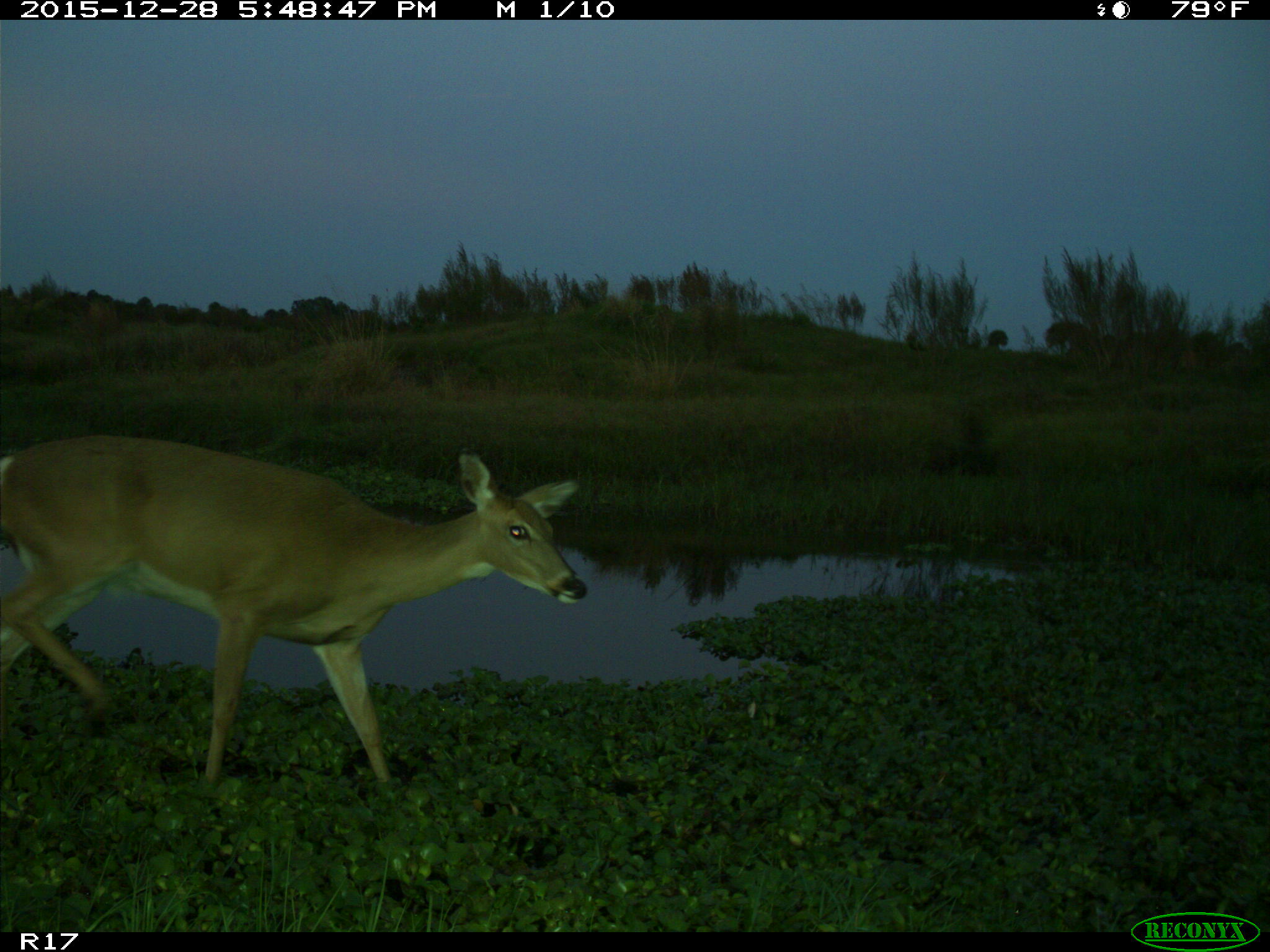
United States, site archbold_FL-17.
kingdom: Animalia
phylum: Chordata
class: Mammalia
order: Artiodactyla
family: Cervidae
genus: Odocoileus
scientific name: Odocoileus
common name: deer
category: unidentified deer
Unidentified deer (deer) (Odocoileus).